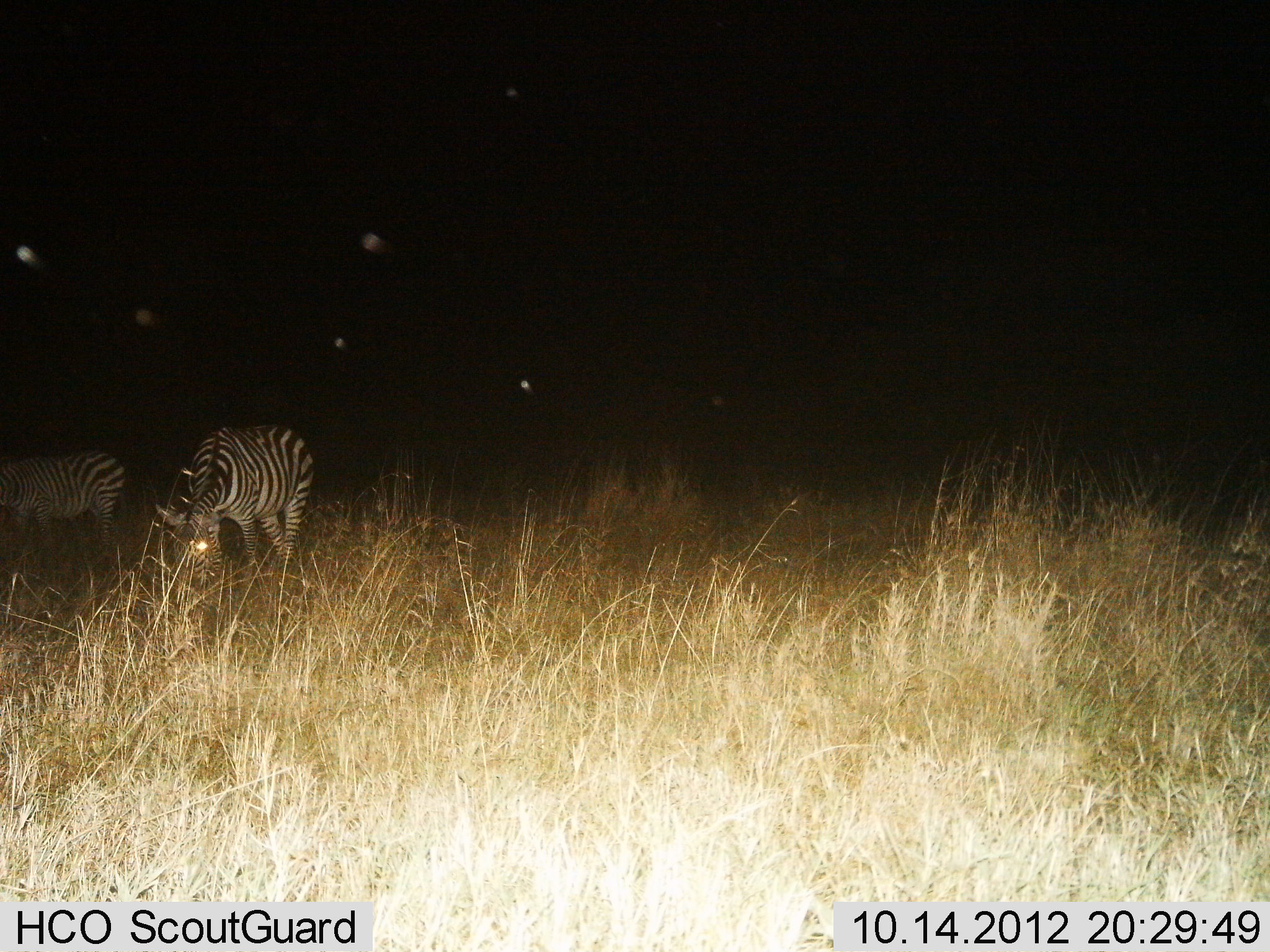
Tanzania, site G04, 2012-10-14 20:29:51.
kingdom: Animalia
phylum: Chordata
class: Mammalia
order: Perissodactyla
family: Equidae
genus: Equus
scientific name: Equus quagga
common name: plains zebra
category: zebra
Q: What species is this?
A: Zebra (plains zebra) (Equus quagga).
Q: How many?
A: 2.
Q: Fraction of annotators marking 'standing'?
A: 50%.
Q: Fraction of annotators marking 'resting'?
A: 10%.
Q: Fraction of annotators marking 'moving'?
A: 0%.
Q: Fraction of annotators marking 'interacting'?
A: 0%.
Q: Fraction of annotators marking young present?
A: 0%.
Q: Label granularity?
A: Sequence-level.